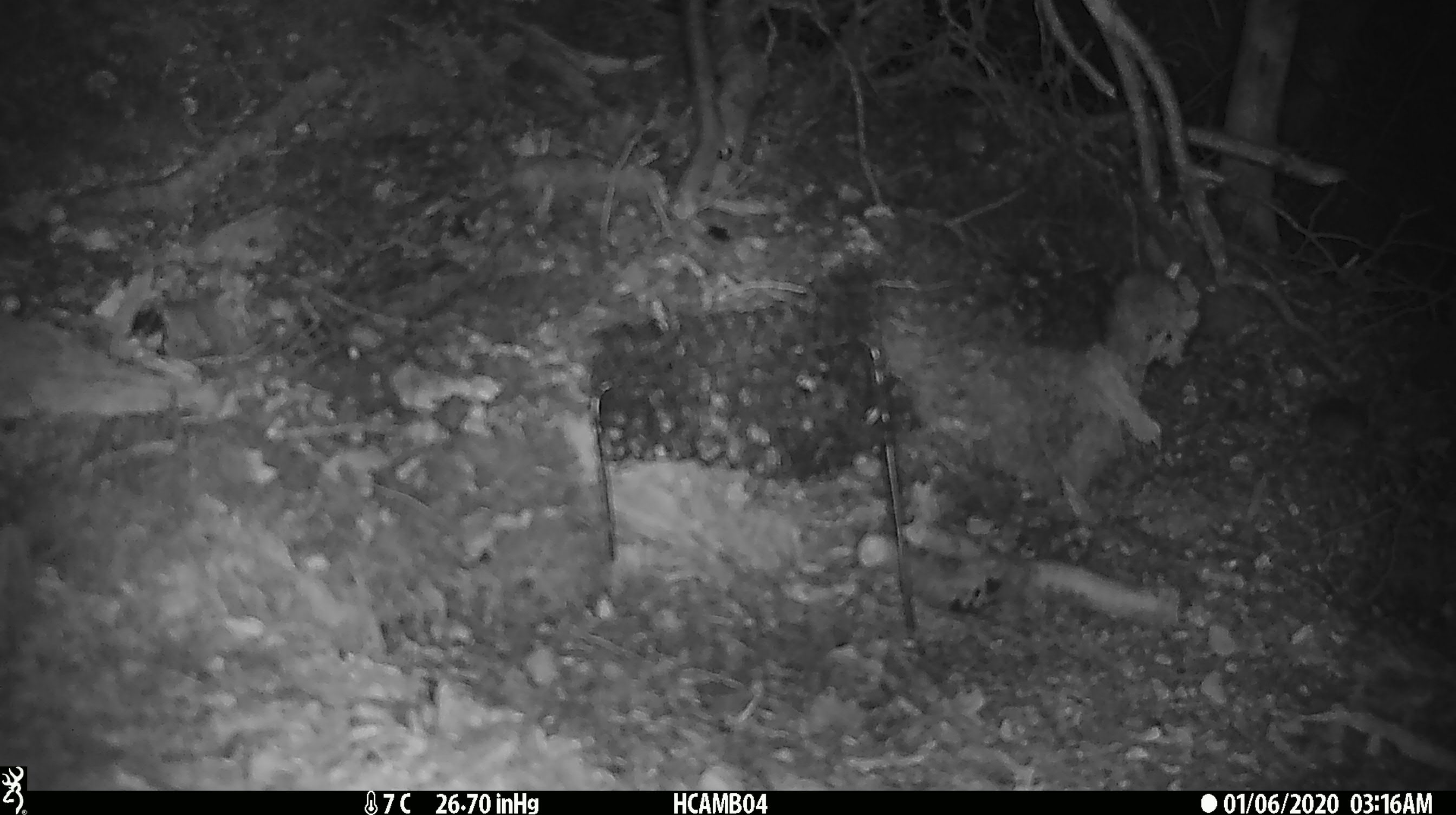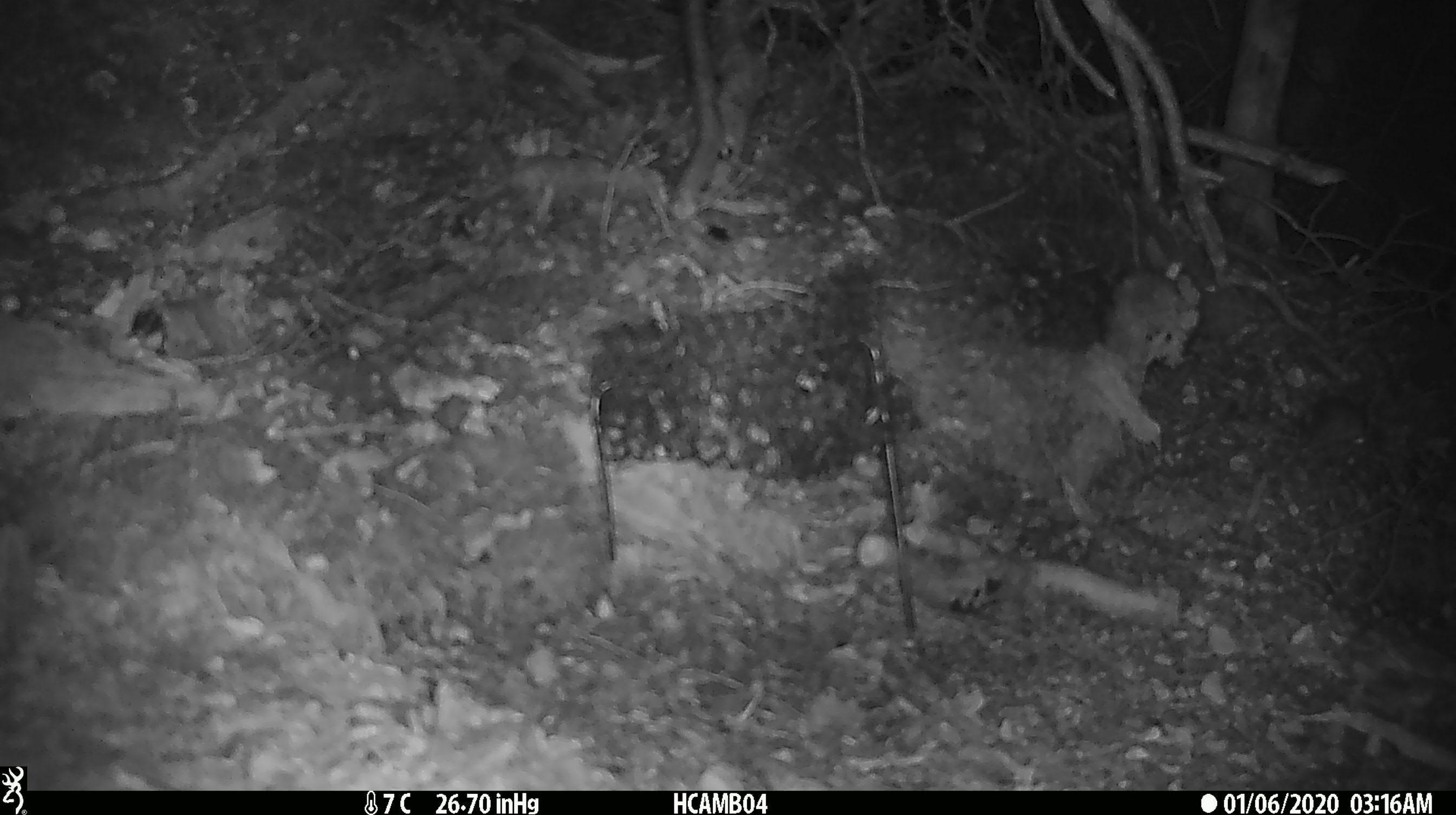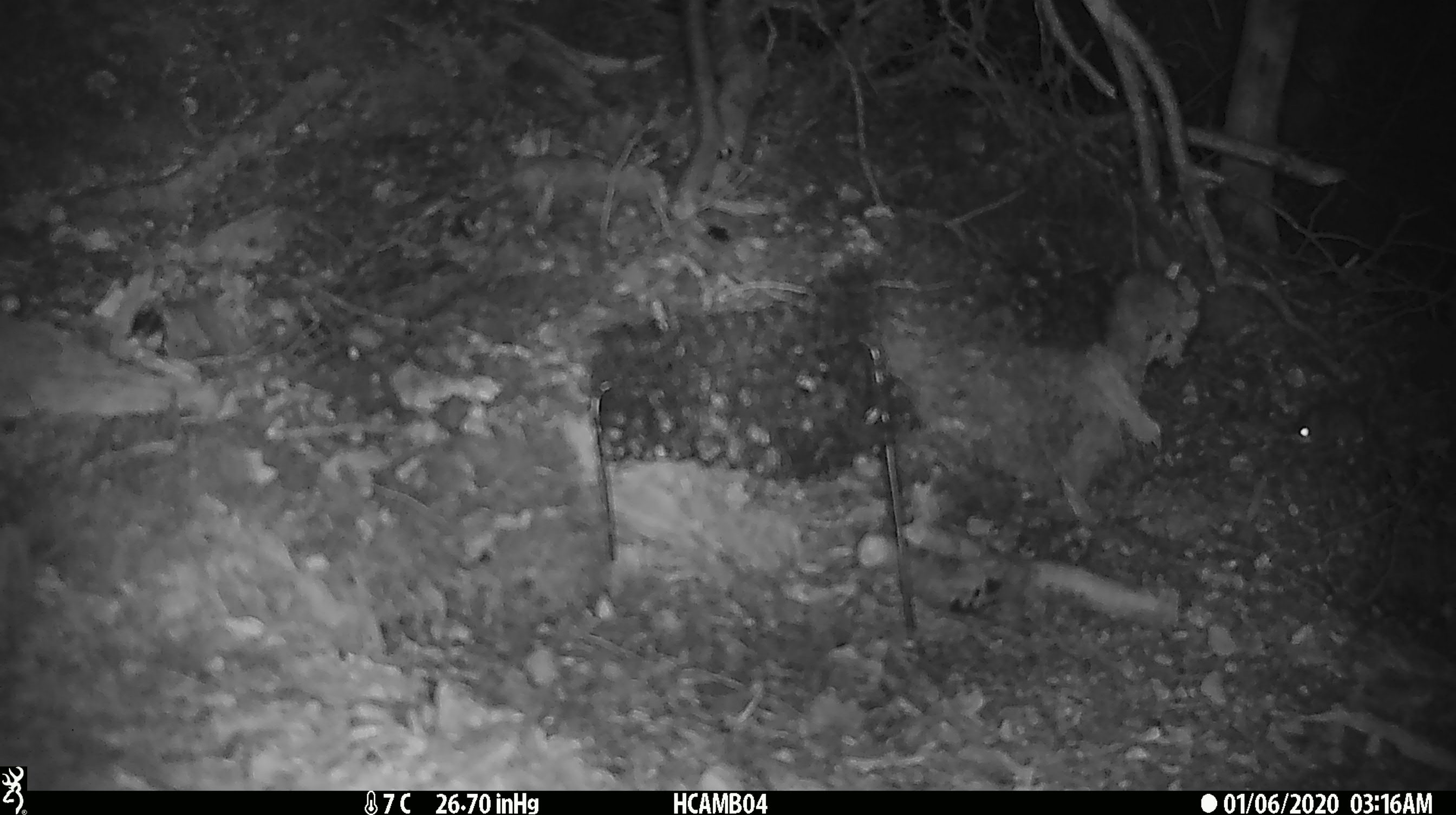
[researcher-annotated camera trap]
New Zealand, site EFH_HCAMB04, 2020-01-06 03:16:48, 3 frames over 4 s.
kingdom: Animalia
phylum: Chordata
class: Mammalia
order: Rodentia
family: Muridae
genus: Mus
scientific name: Mus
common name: mouse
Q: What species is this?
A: Mouse (Mus).